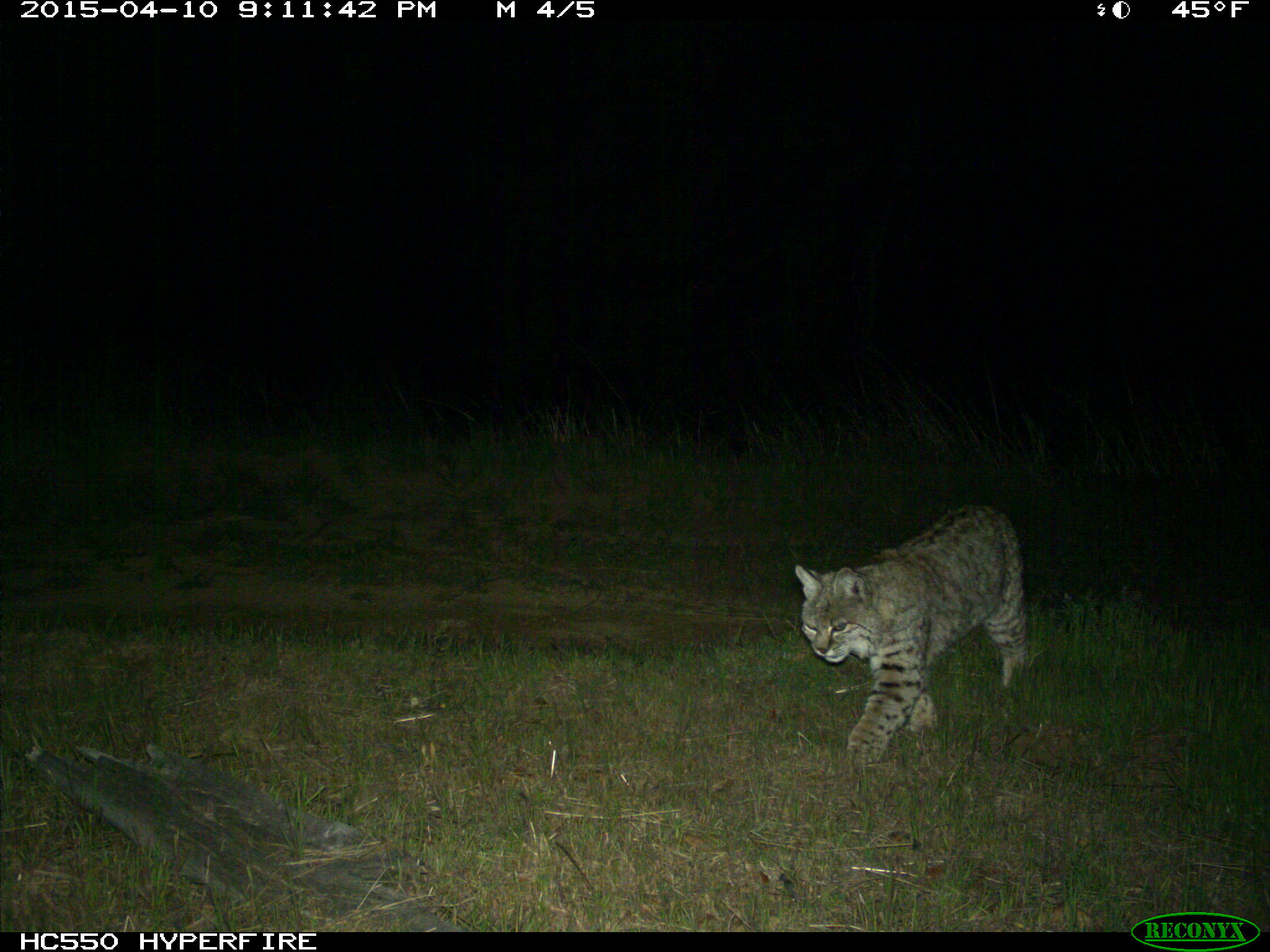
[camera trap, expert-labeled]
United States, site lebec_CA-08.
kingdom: Animalia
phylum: Chordata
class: Mammalia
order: Carnivora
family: Felidae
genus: Lynx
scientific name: Lynx rufus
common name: bobcat